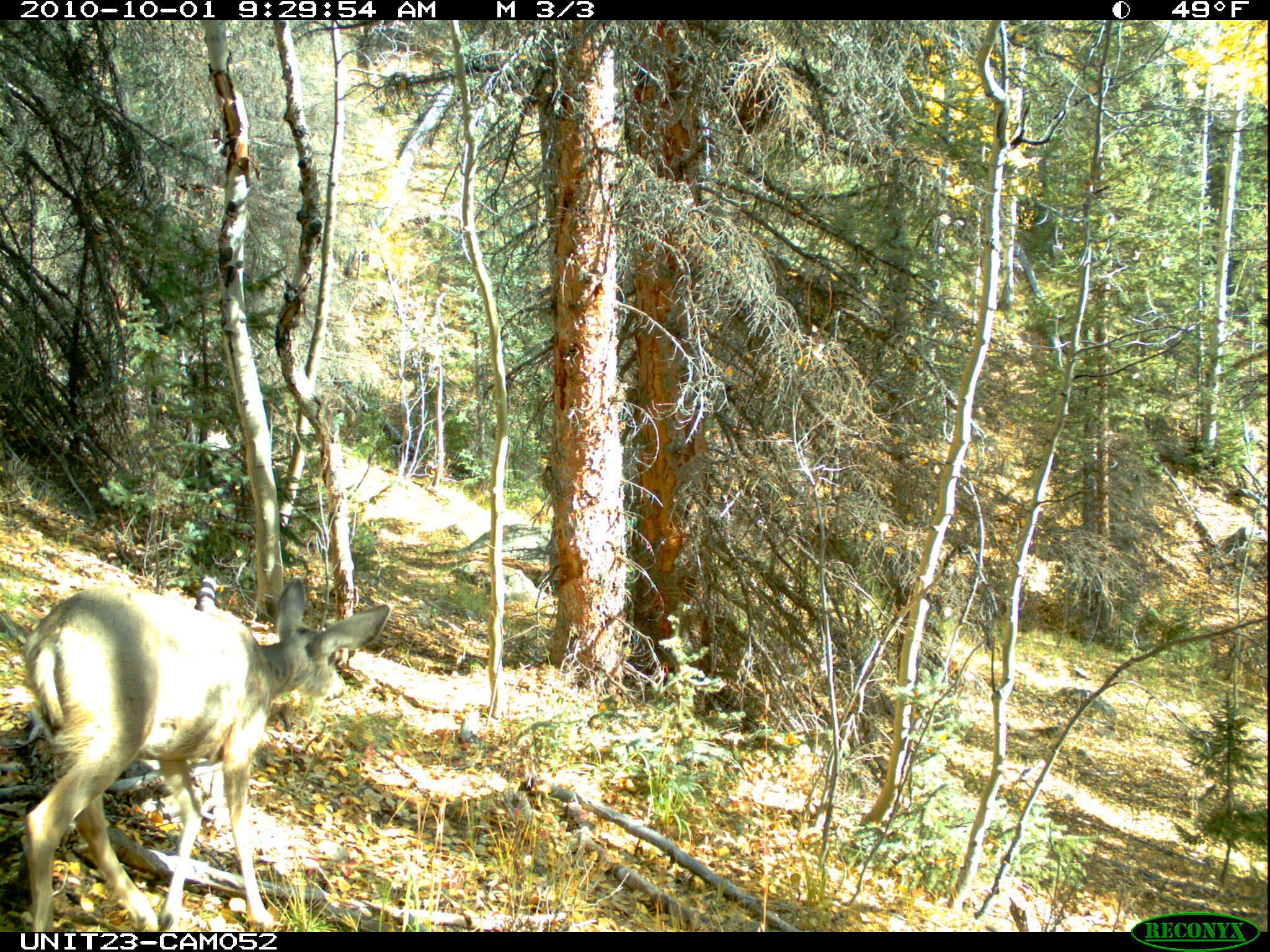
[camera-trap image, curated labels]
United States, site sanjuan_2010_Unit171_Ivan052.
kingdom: Animalia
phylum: Chordata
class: Mammalia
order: Artiodactyla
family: Cervidae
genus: Odocoileus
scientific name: Odocoileus hemionus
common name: mule deer